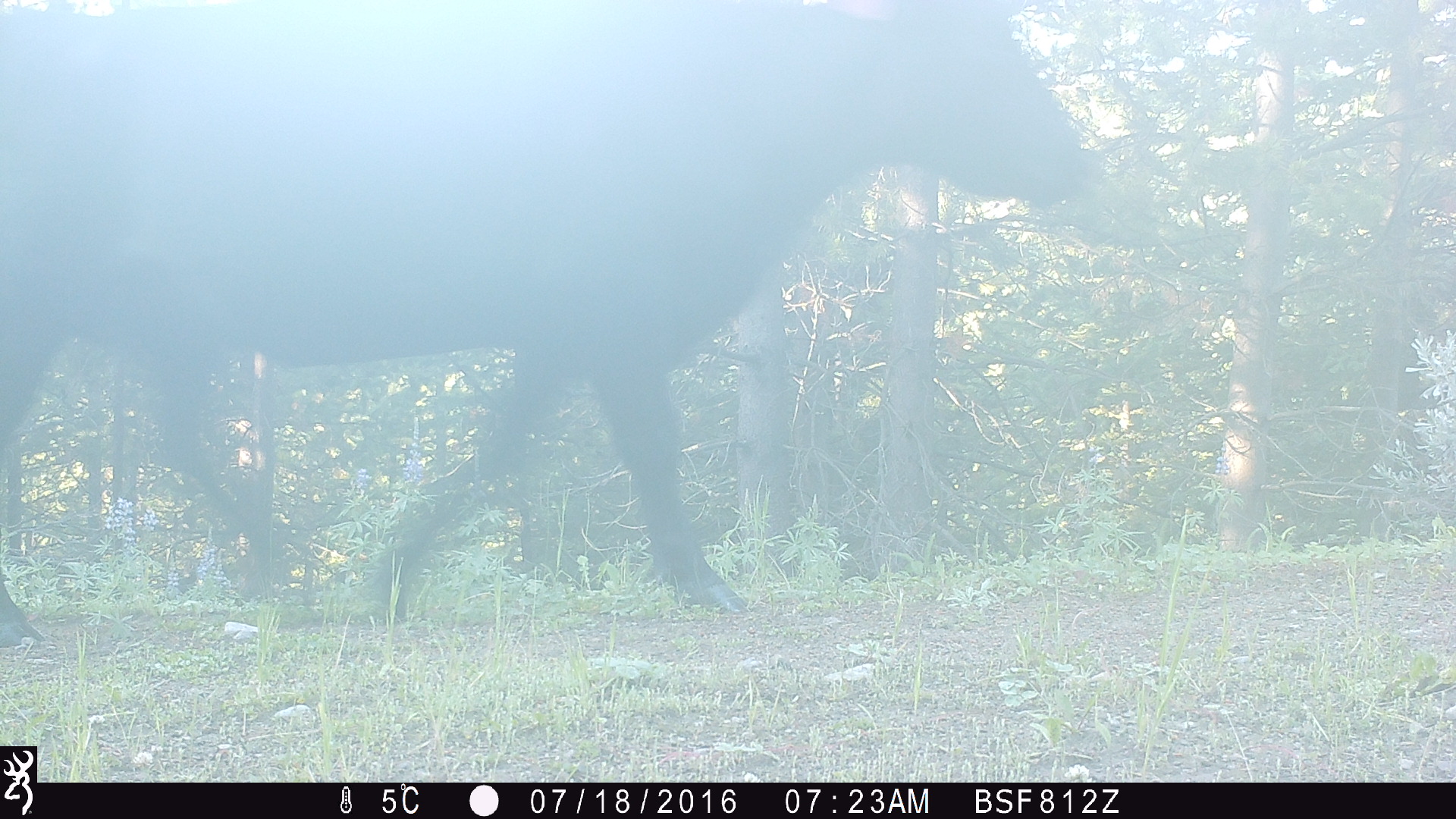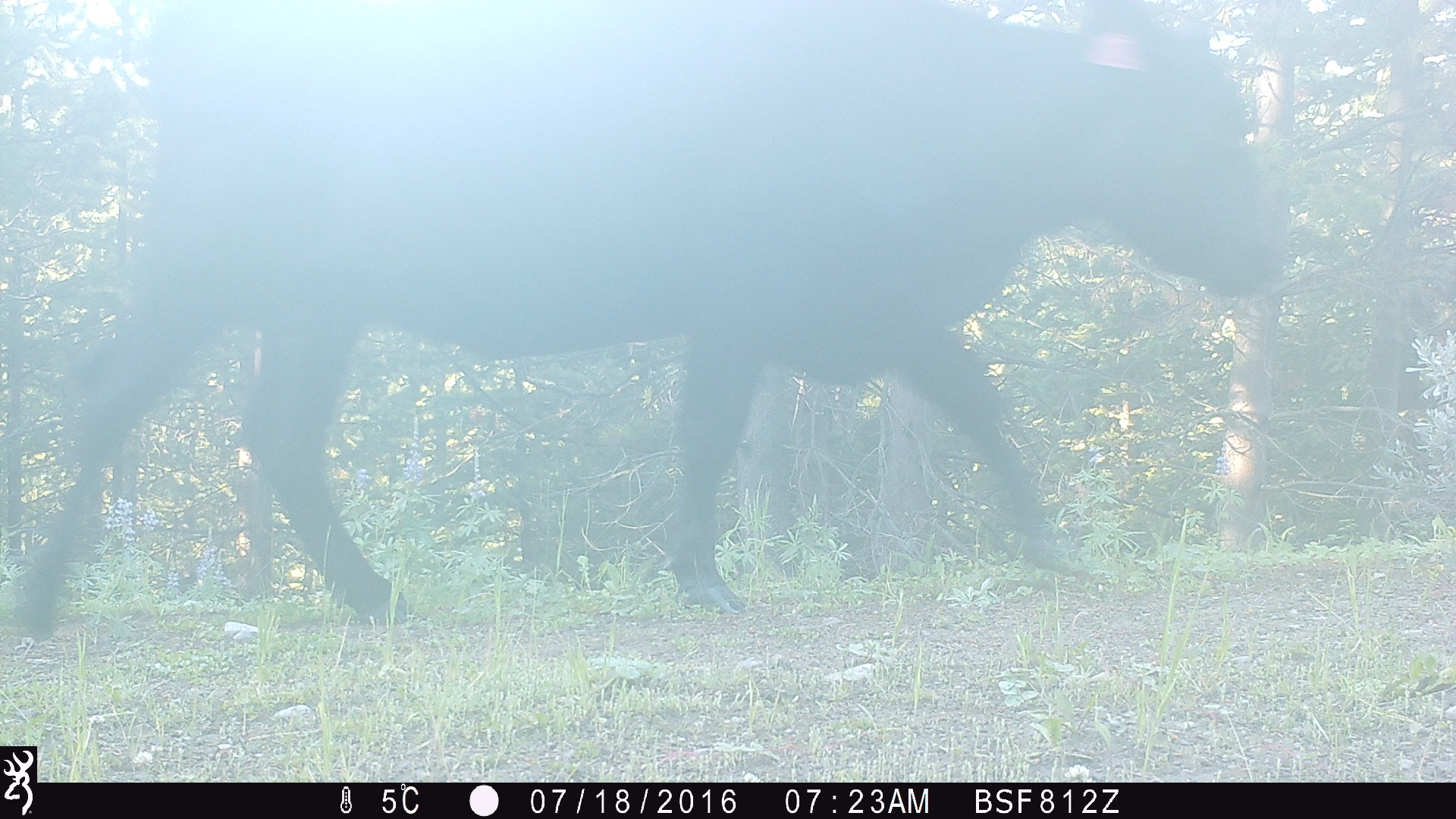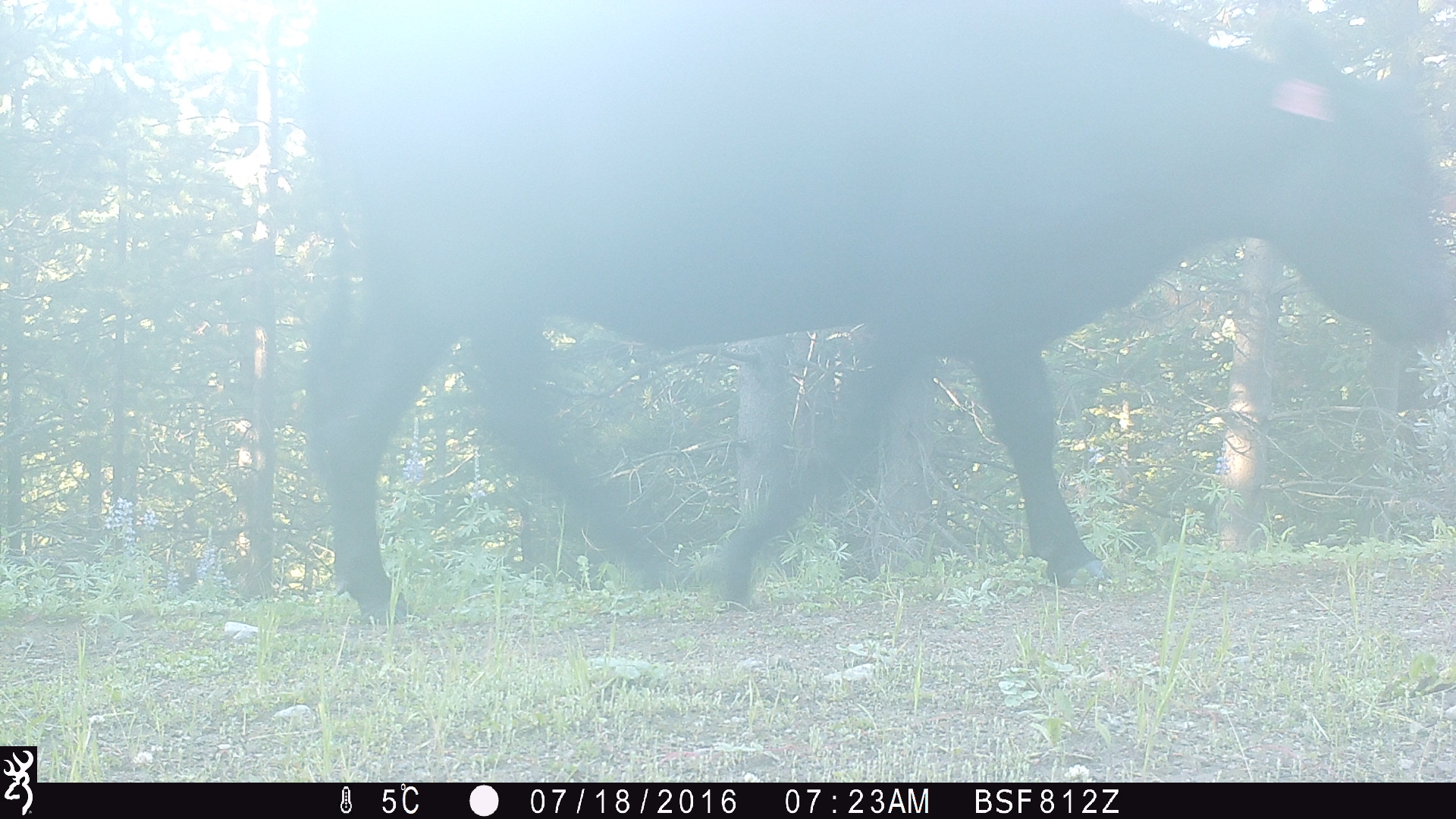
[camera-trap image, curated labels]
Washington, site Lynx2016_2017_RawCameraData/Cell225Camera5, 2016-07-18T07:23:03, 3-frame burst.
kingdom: Animalia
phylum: Chordata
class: Mammalia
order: Artiodactyla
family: Bovidae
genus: Bos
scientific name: Bos taurus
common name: domestic cattle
Domestic cattle (Bos taurus). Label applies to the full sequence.